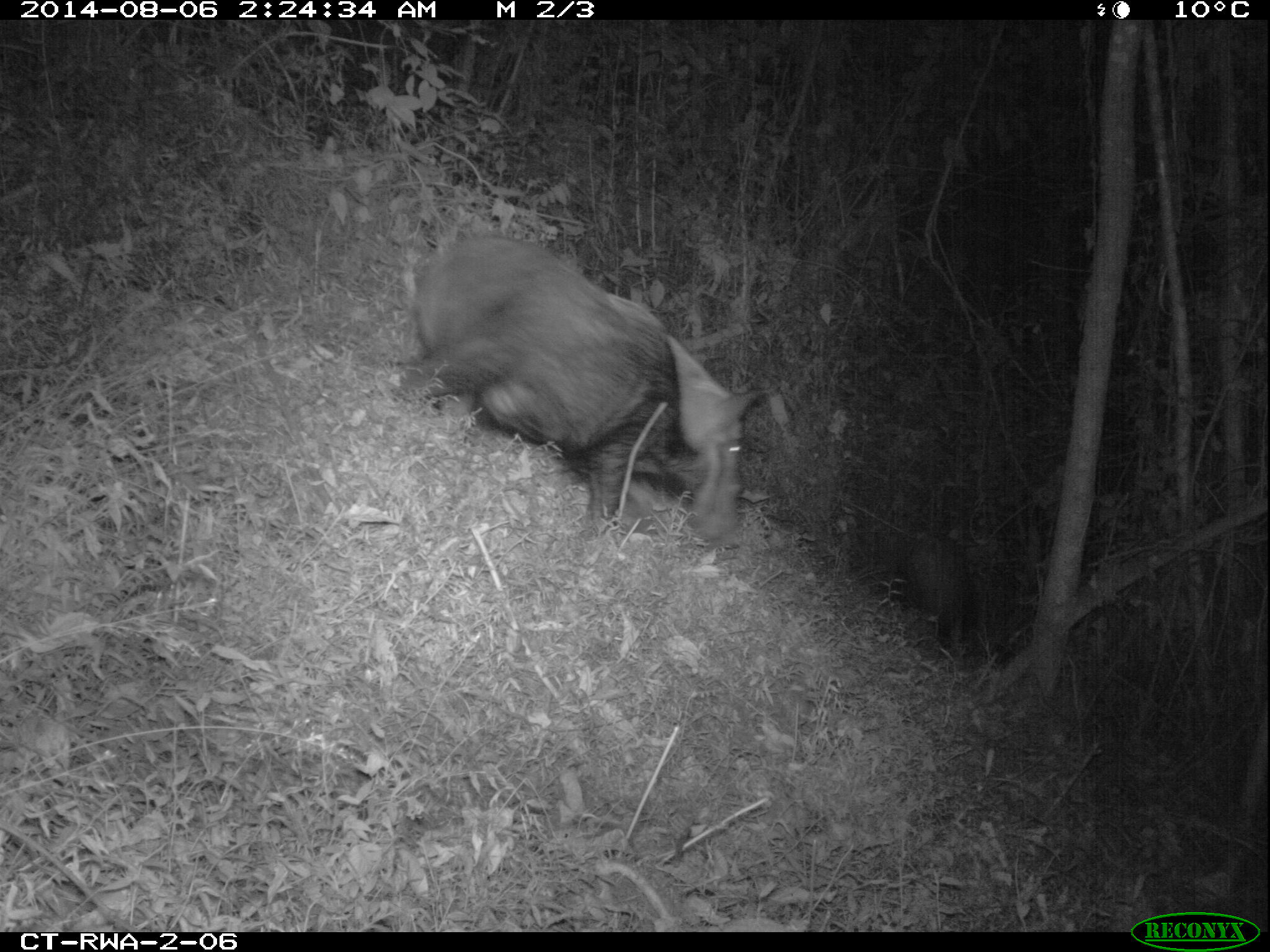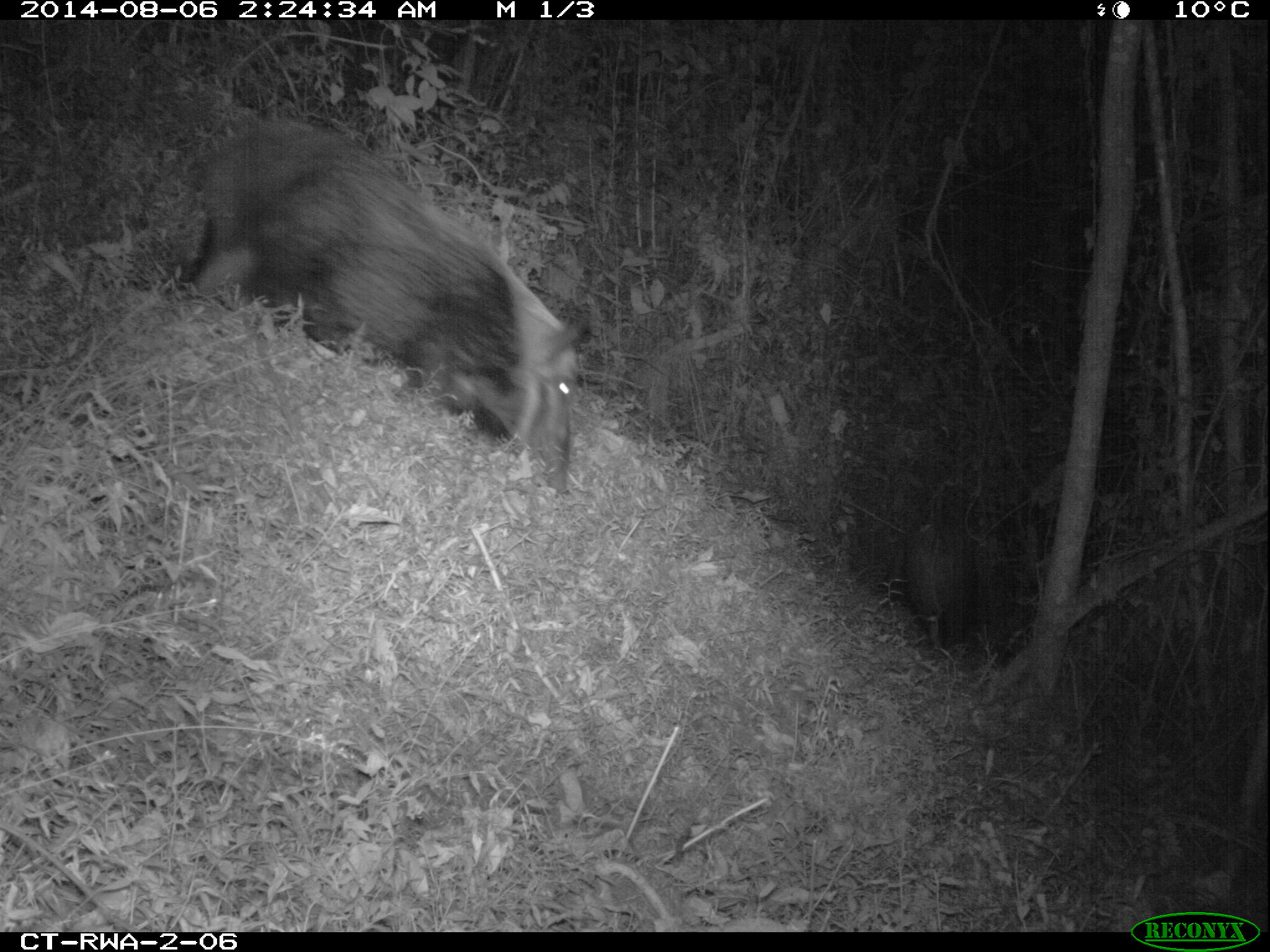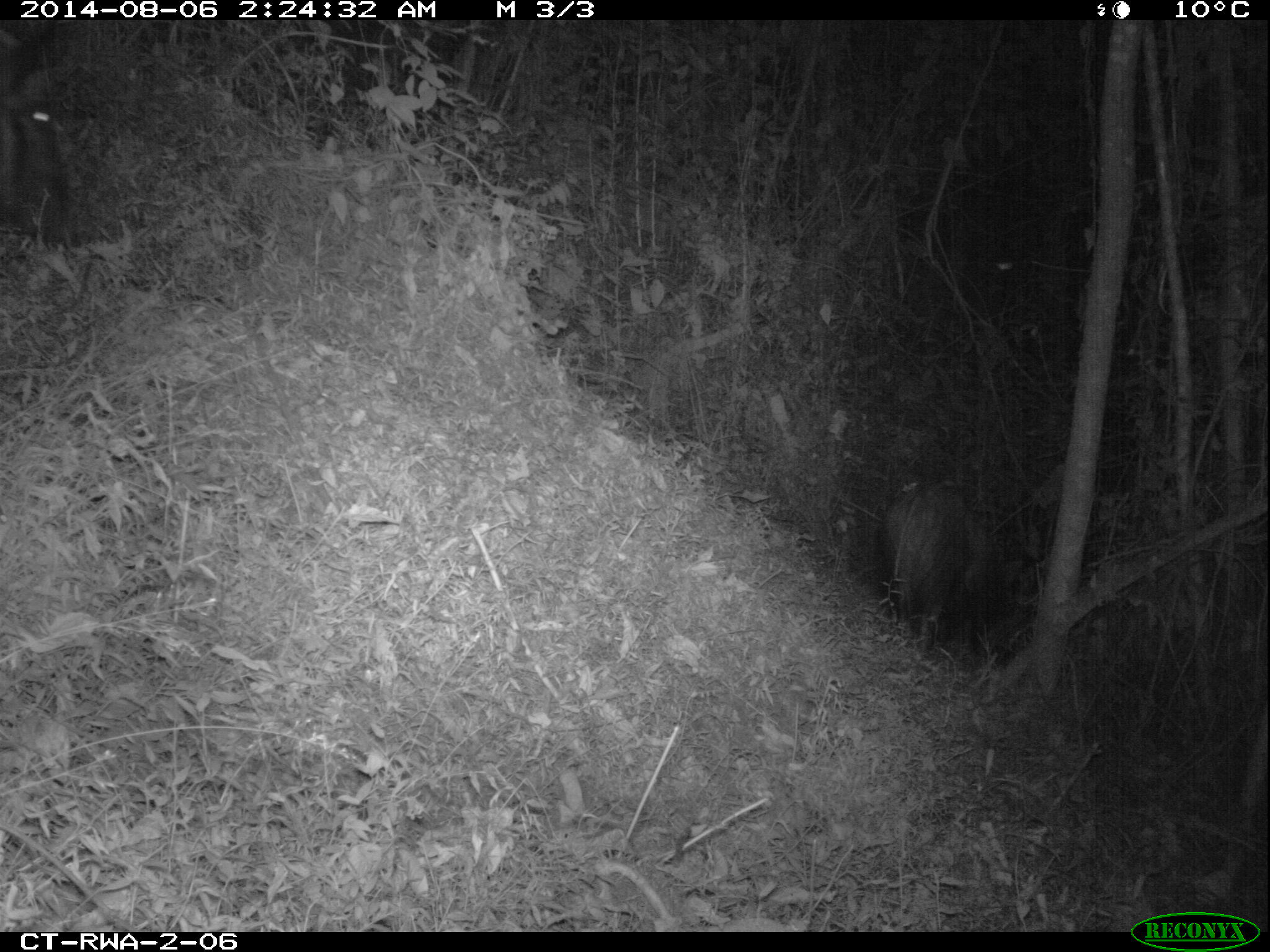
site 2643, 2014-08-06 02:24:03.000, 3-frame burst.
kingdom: Animalia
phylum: Chordata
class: Mammalia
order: Artiodactyla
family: Suidae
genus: Potamochoerus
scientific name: Potamochoerus larvatus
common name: bushpig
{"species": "Potamochoerus larvatus (bushpig)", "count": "2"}